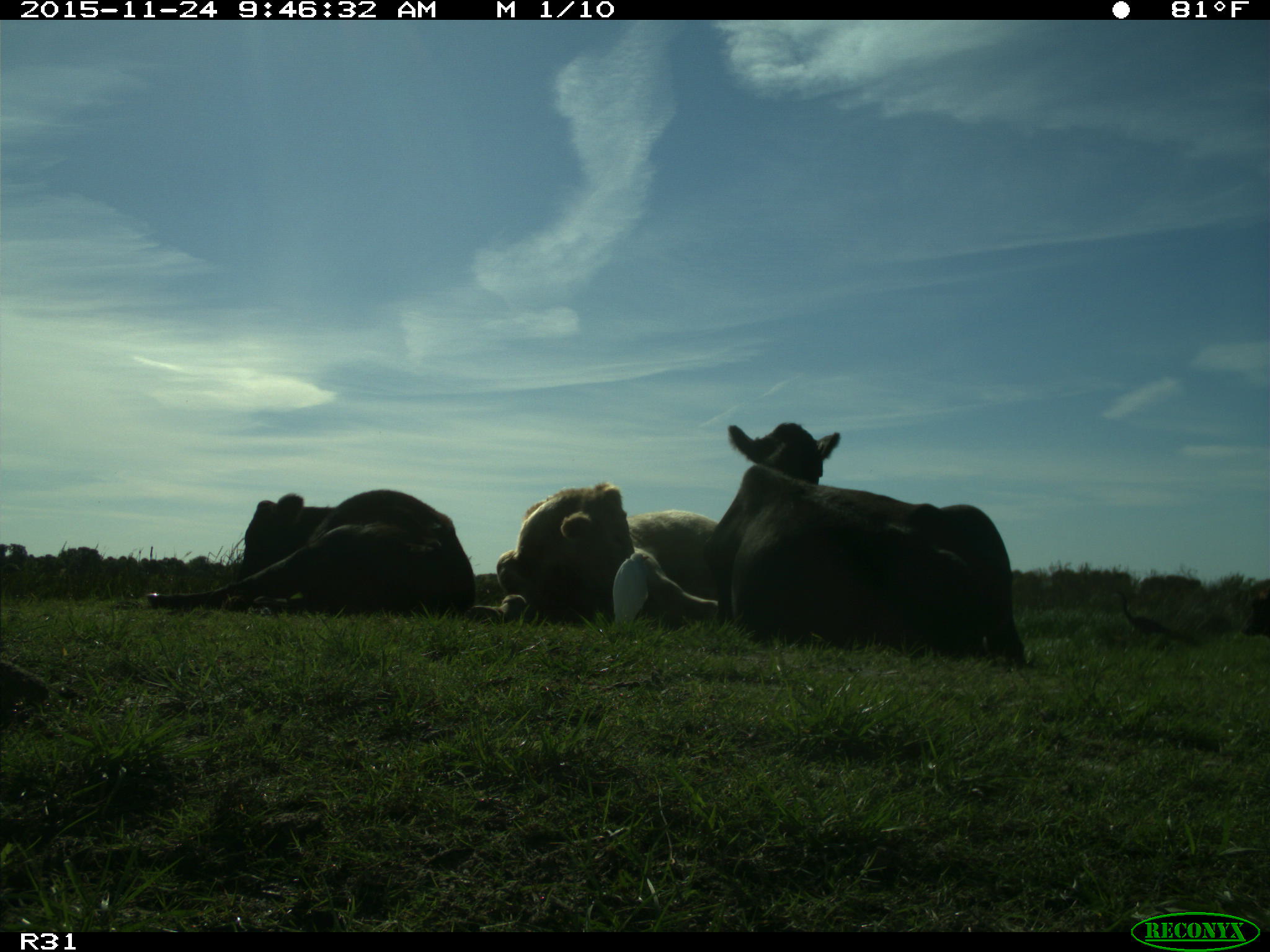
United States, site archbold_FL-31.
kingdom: Animalia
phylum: Chordata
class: Mammalia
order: Artiodactyla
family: Bovidae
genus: Bos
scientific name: Bos taurus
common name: domestic cow